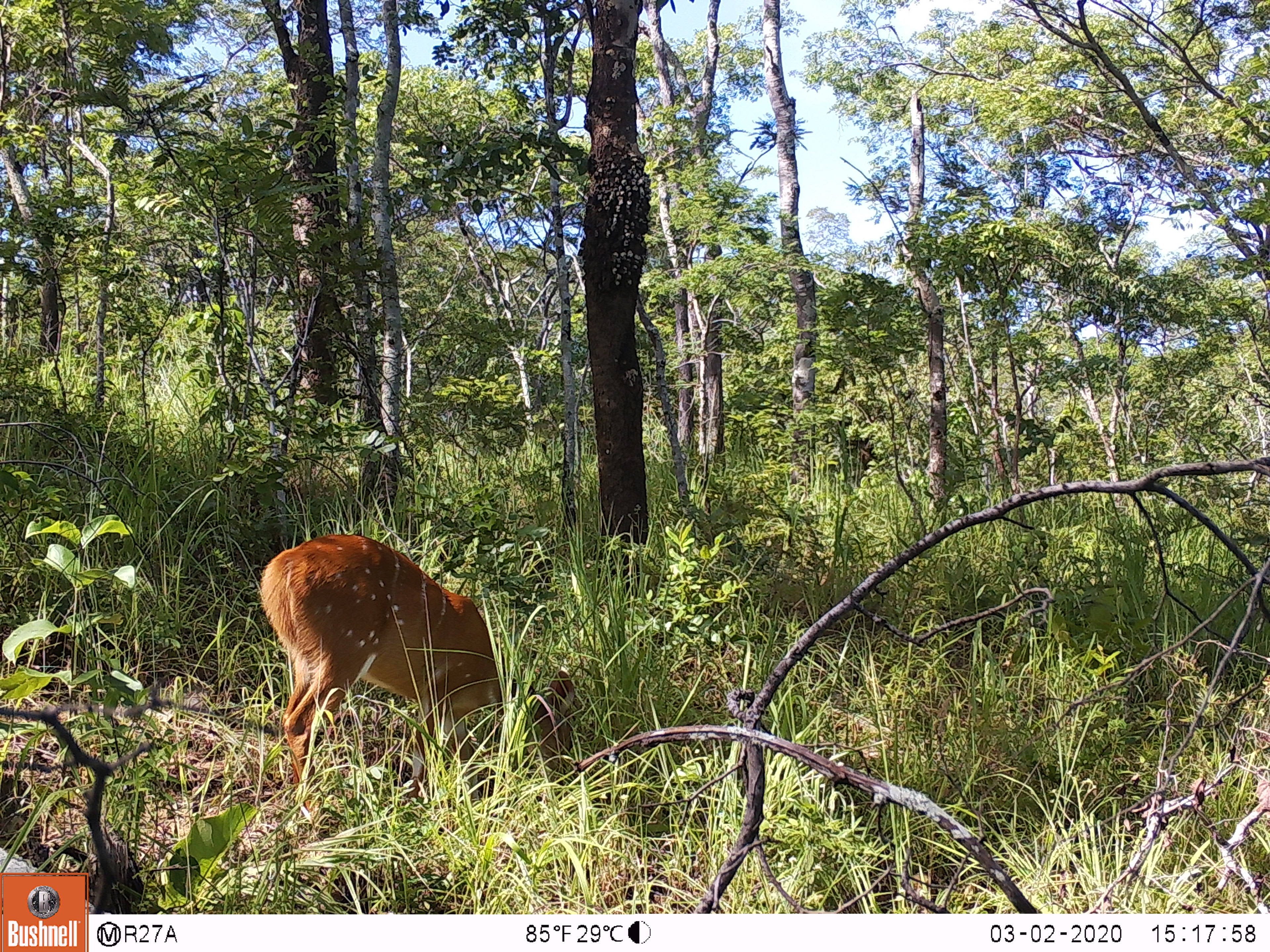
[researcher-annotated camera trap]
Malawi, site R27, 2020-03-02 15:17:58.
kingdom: Animalia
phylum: Chordata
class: Mammalia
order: Artiodactyla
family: Bovidae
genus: Tragelaphus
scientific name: Tragelaphus sylvaticus sylvaticus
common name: cape bushbuck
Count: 1.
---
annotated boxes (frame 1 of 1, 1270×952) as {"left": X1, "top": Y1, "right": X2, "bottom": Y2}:
cape bushbuck: {"left": 260, "top": 530, "right": 580, "bottom": 789}